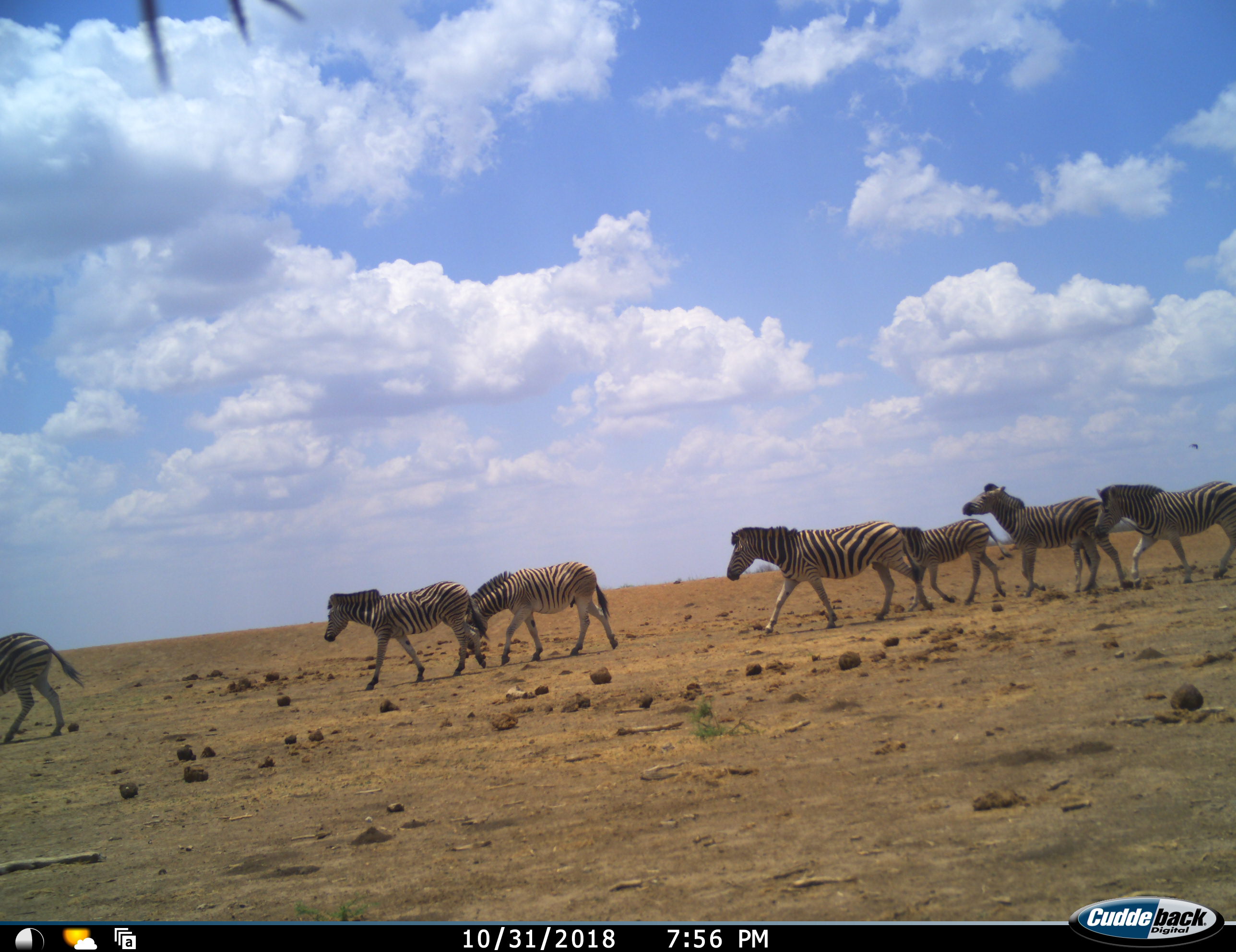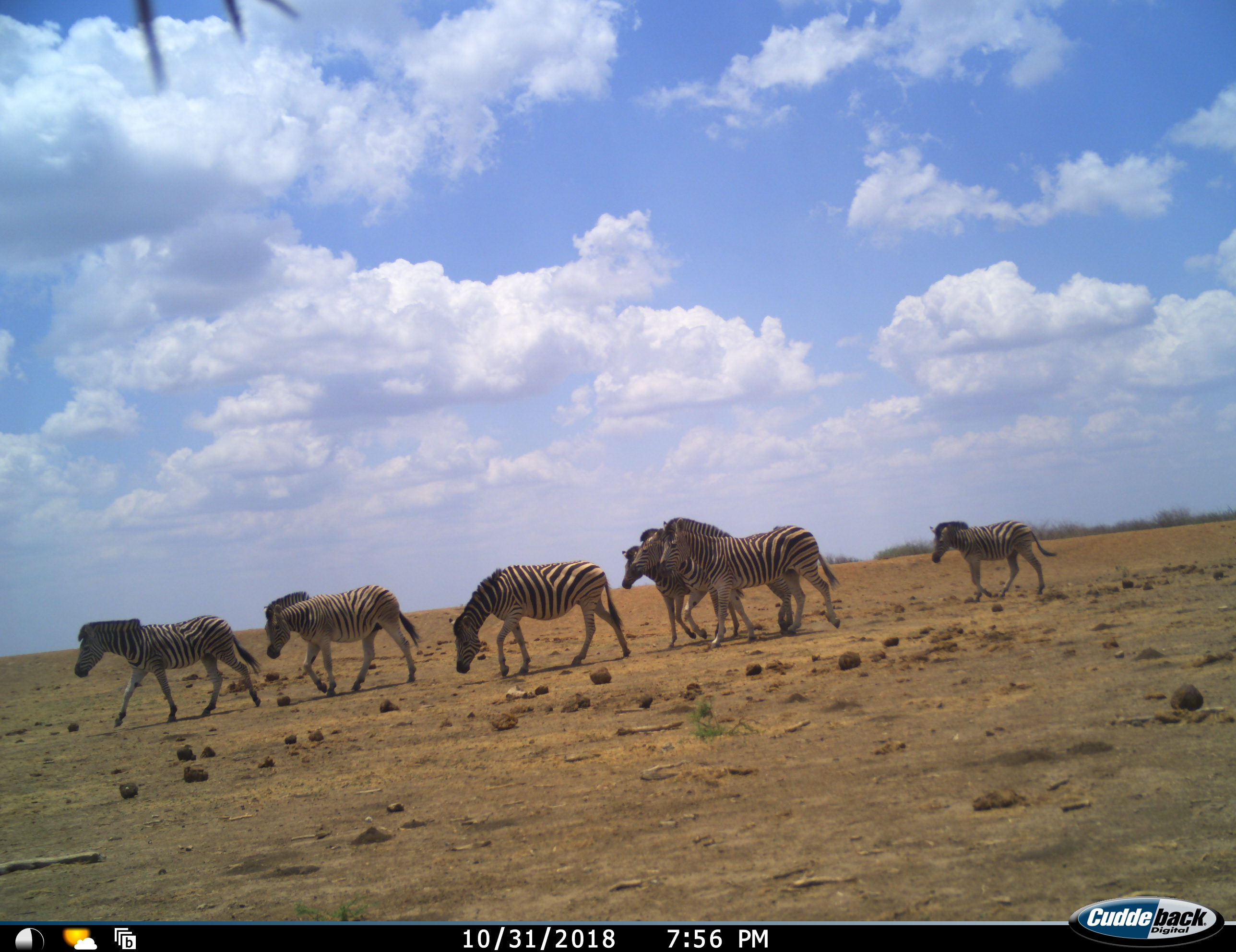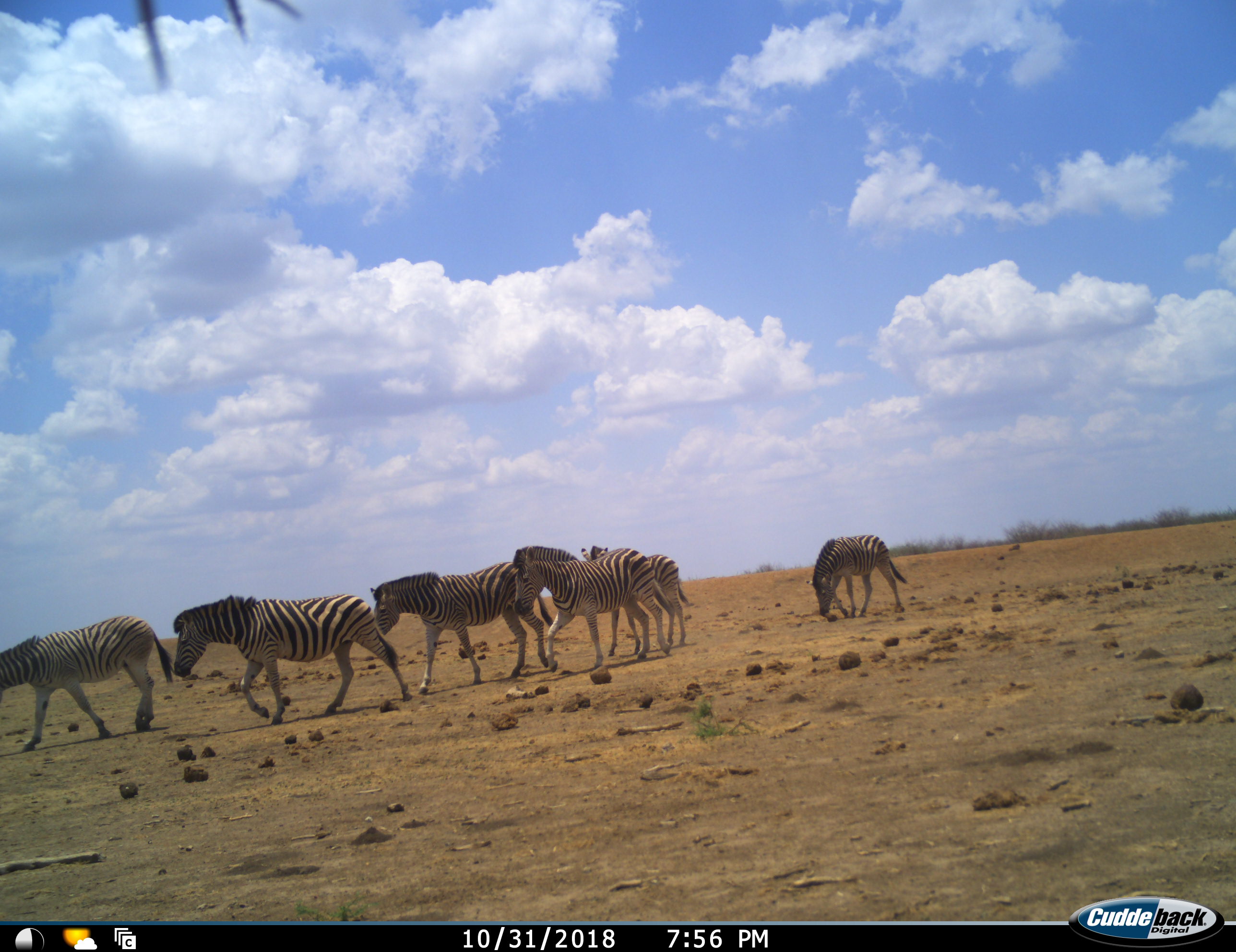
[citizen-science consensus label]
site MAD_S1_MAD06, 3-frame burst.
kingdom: Animalia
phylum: Chordata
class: Mammalia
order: Perissodactyla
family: Equidae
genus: Equus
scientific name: Equus quagga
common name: plains zebra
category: zebraplains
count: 7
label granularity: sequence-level